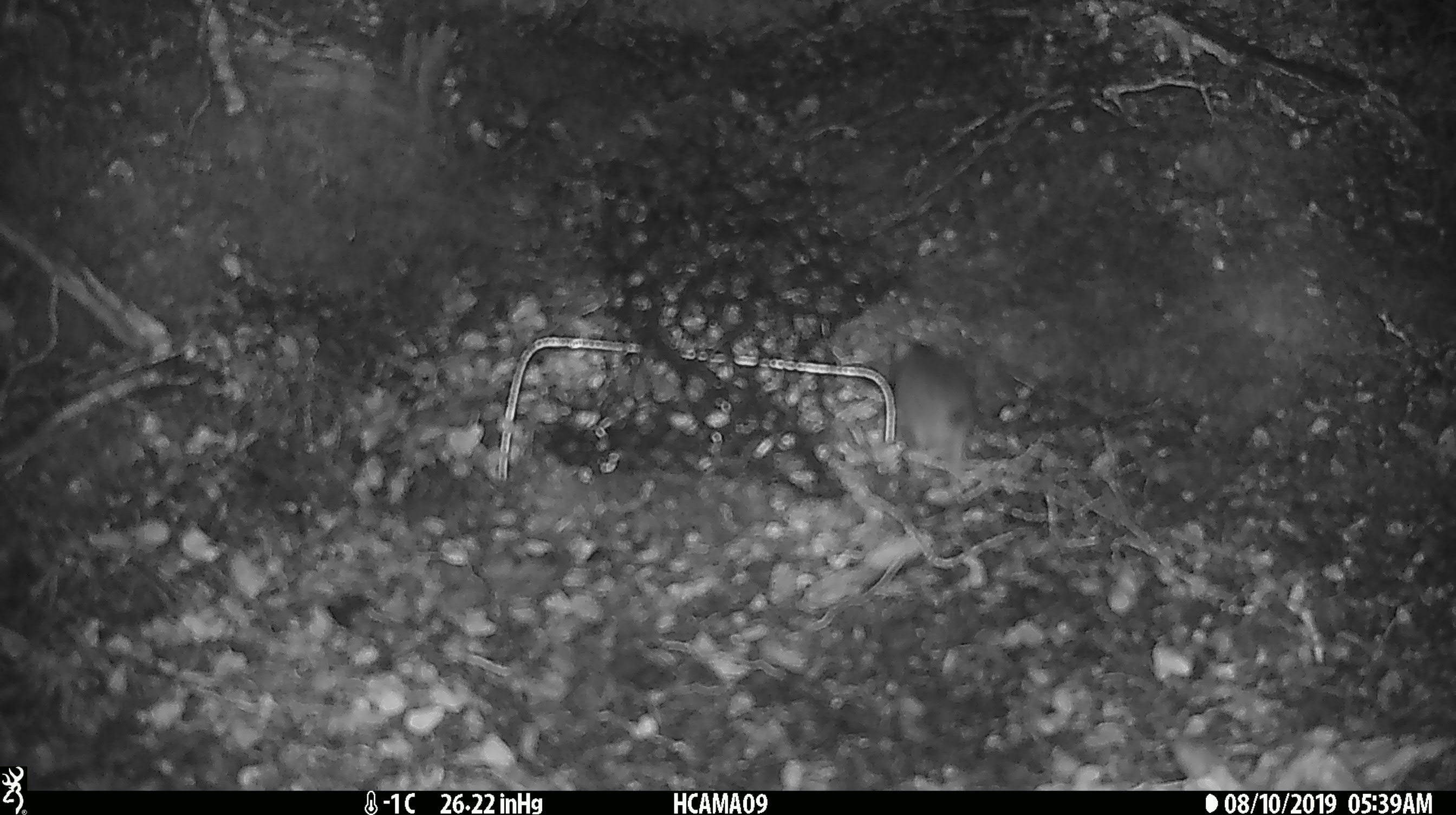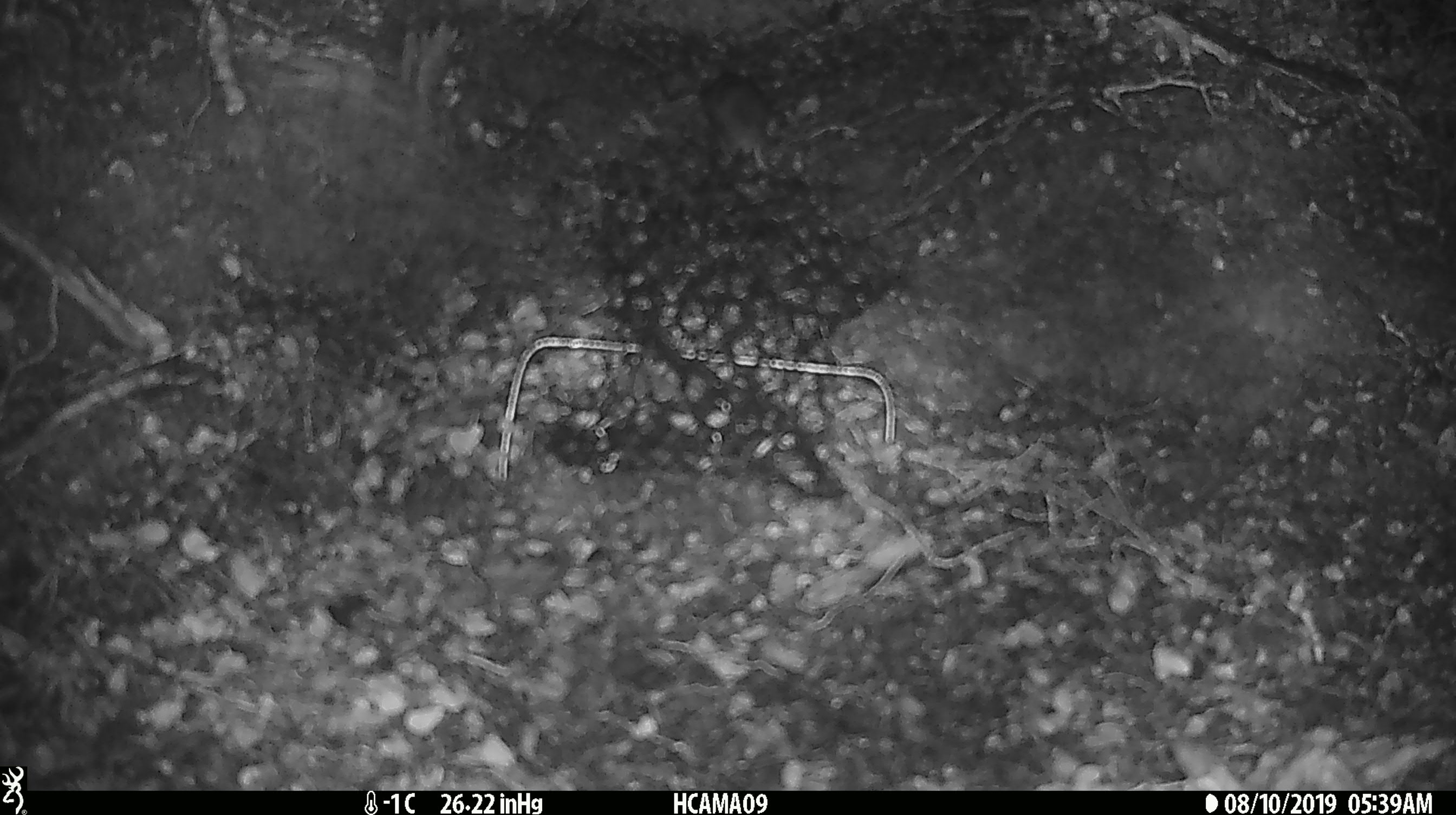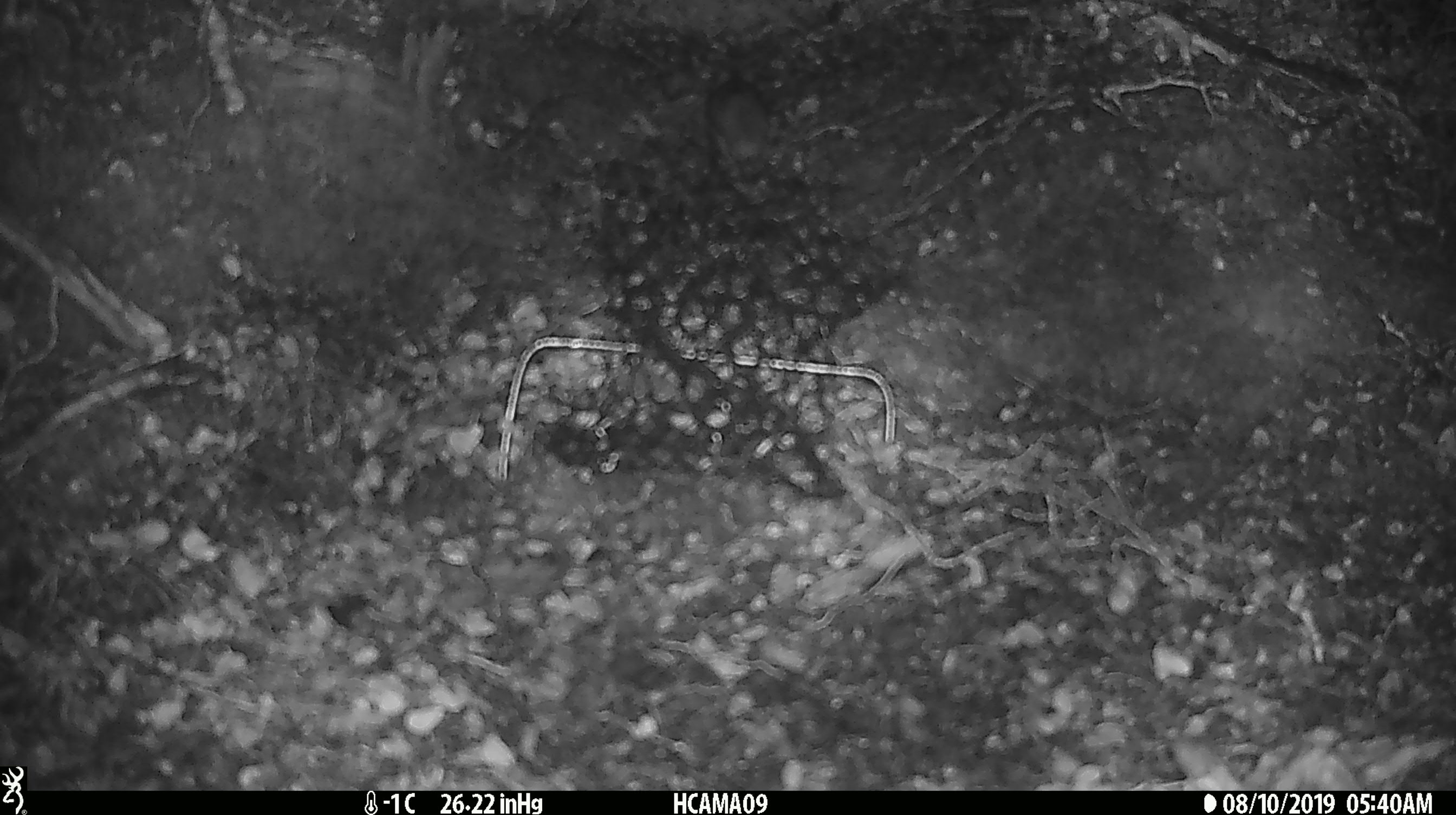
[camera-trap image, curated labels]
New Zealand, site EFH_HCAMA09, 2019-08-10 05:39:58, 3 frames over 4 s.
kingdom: Animalia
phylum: Chordata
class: Mammalia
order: Rodentia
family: Muridae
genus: Mus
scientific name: Mus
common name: mouse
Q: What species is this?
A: Mouse (Mus).